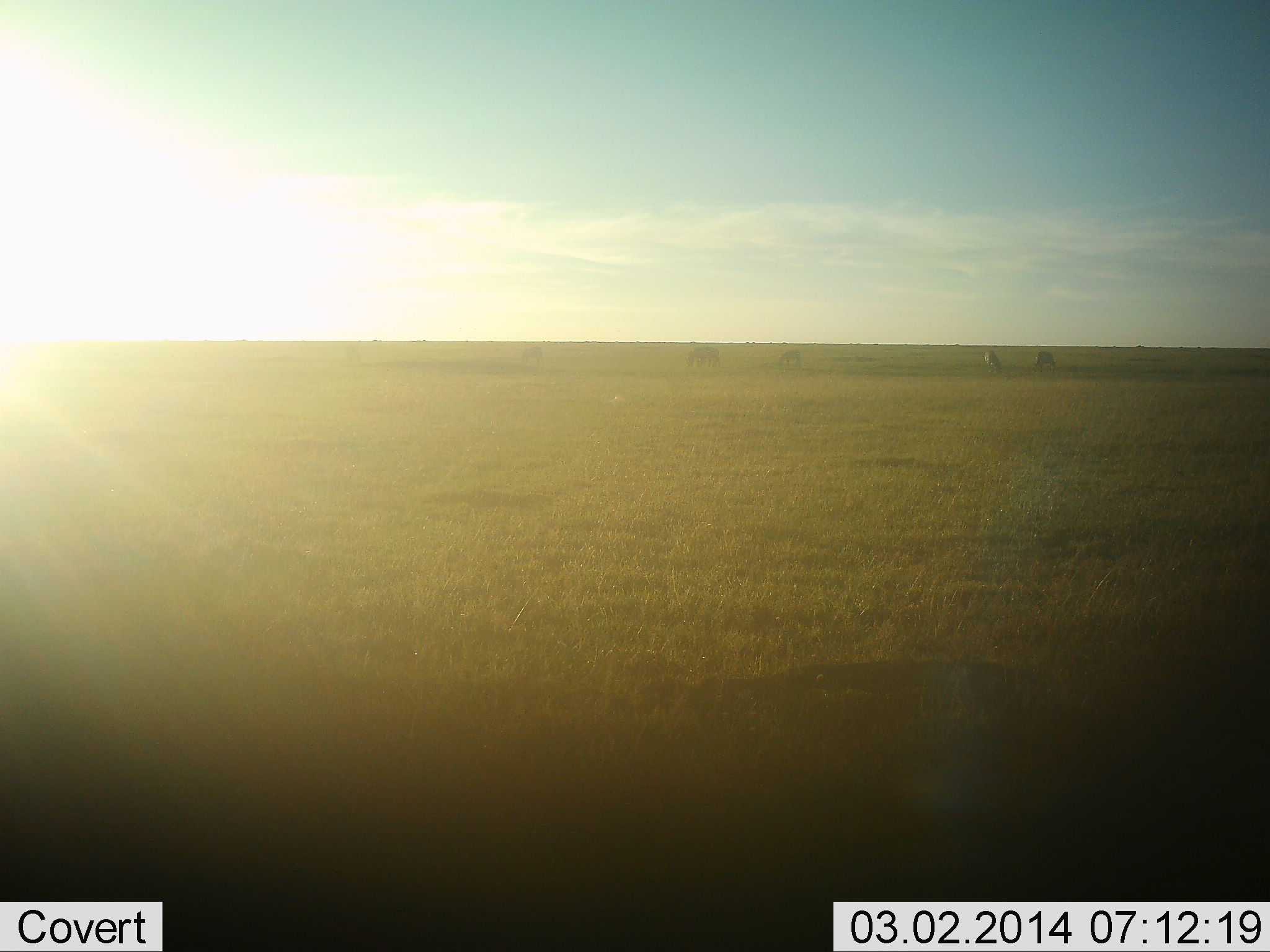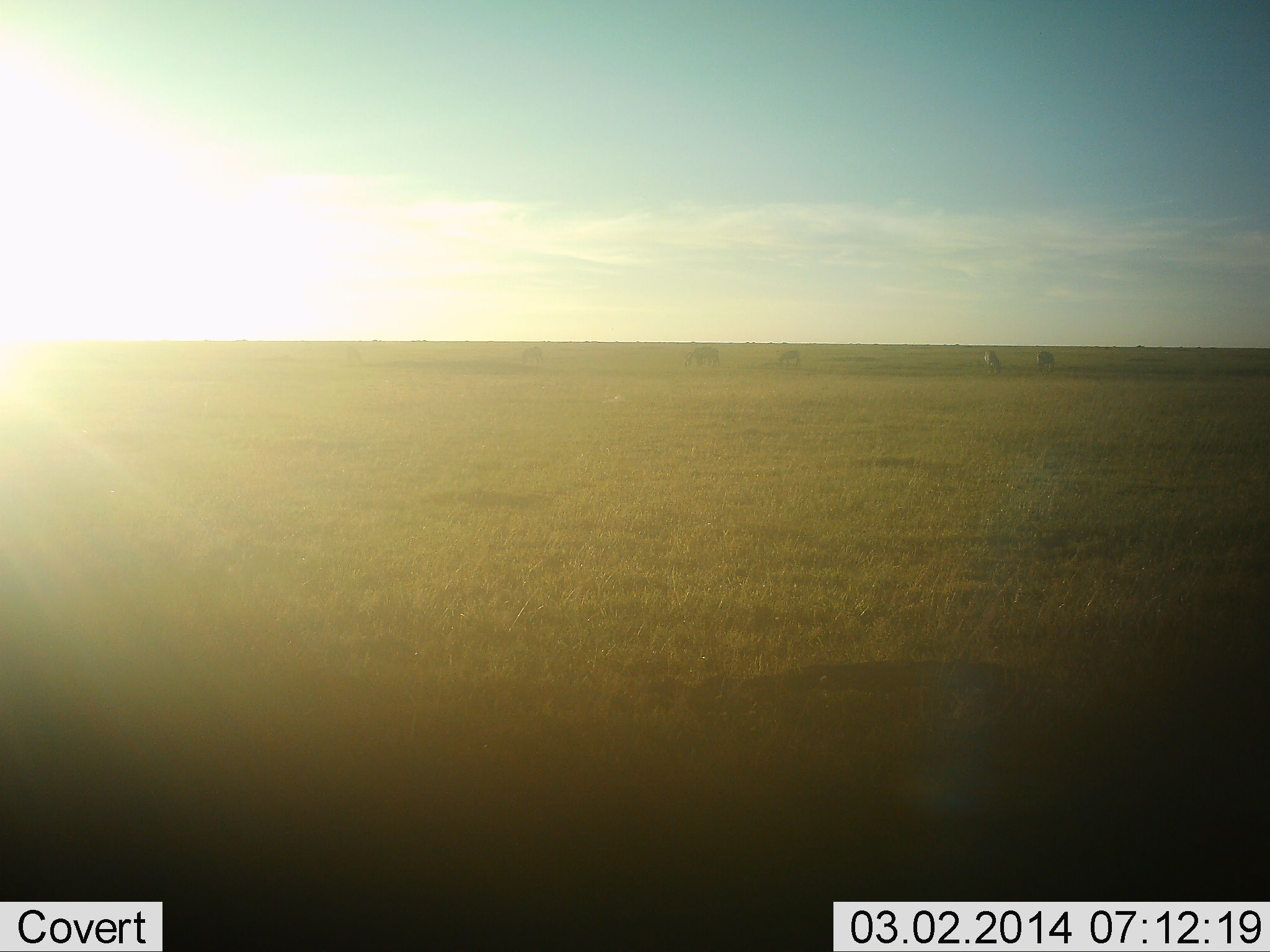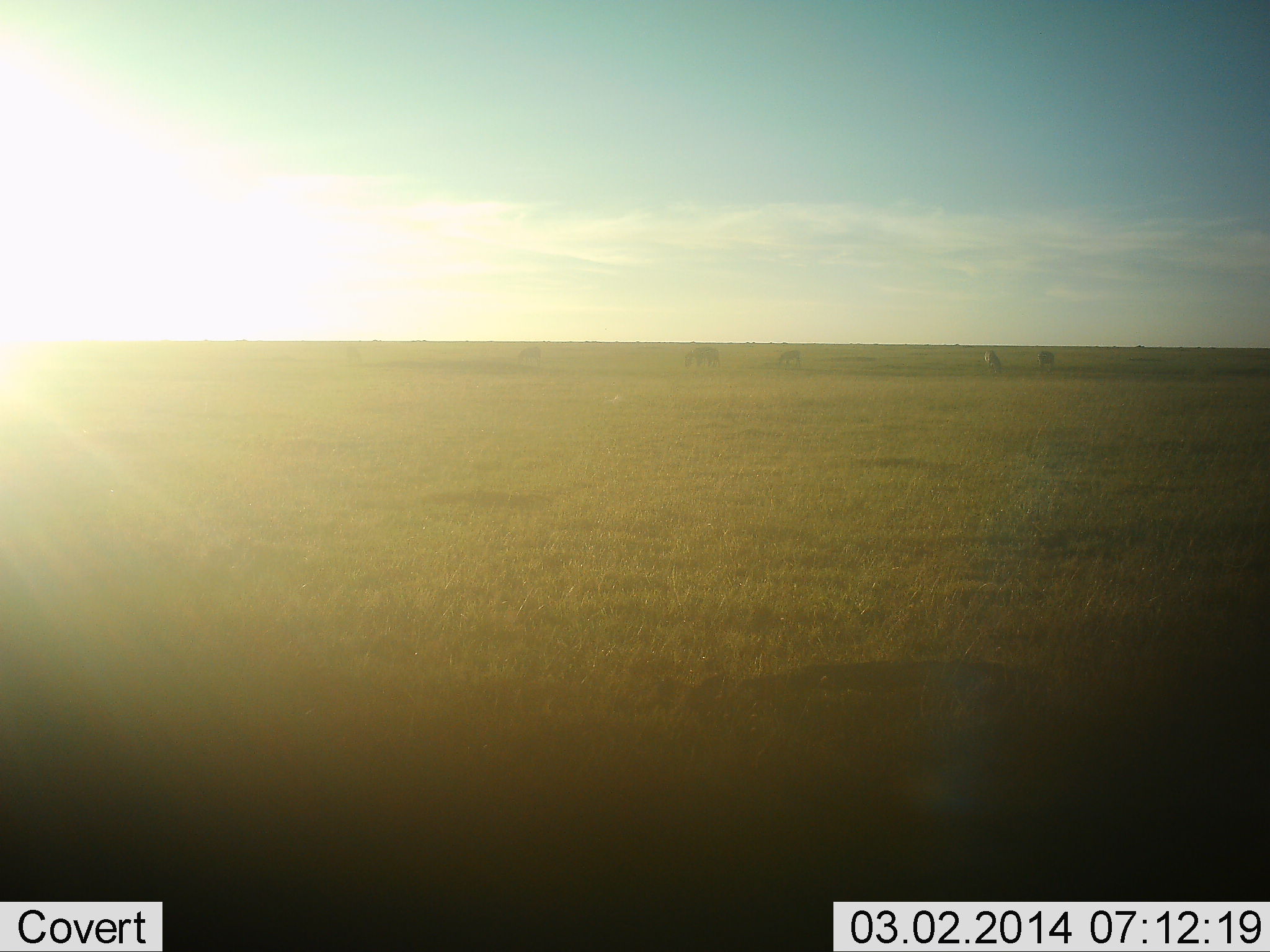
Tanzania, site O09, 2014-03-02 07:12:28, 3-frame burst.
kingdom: Animalia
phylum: Chordata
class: Mammalia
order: Perissodactyla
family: Equidae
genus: Equus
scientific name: Equus quagga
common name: plains zebra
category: zebra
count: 4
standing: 20%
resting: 0%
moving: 0%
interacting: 0%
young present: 0%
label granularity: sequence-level